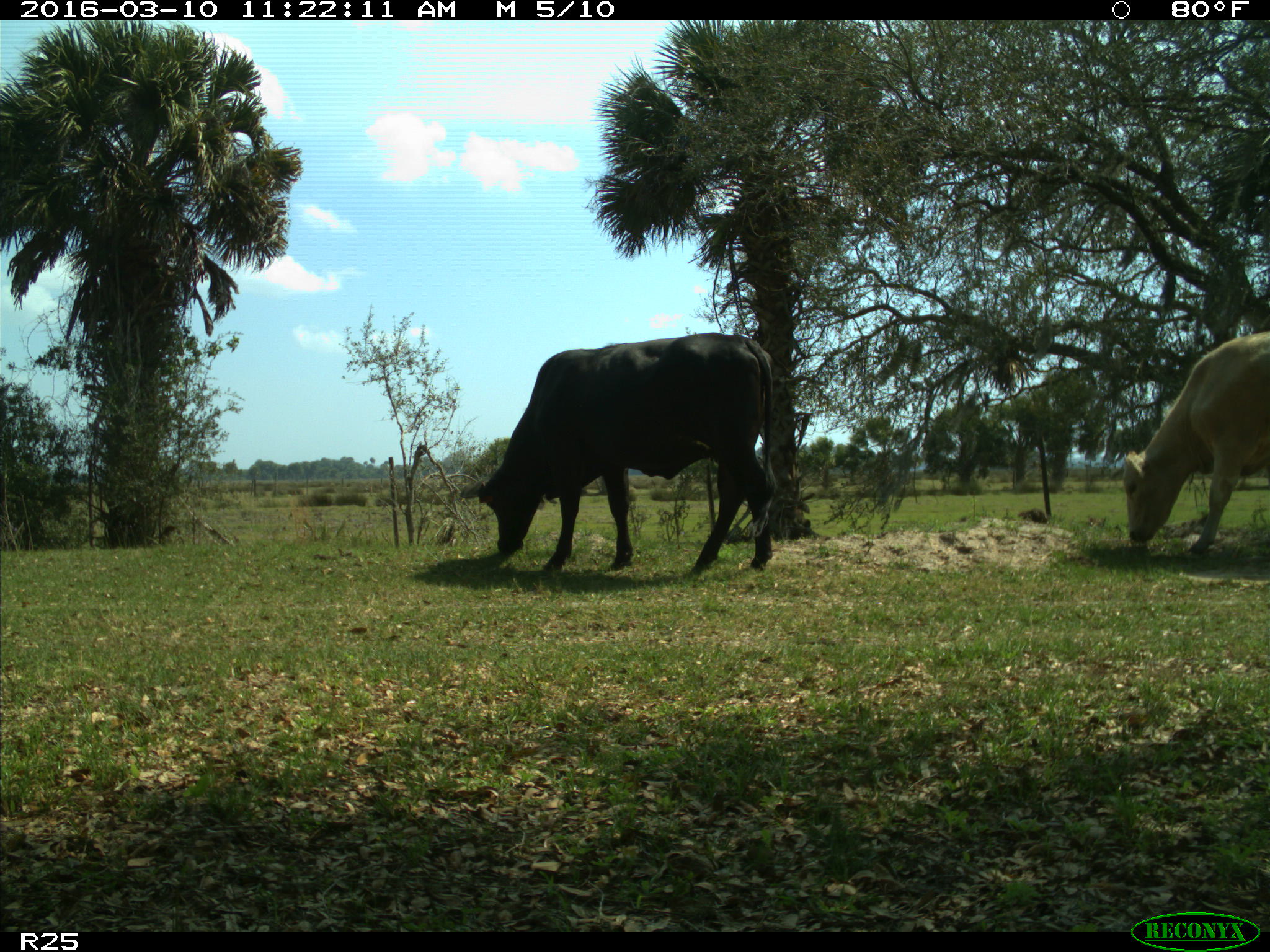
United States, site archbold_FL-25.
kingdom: Animalia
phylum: Chordata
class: Mammalia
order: Artiodactyla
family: Bovidae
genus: Bos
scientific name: Bos taurus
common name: domestic cow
Bos taurus (domestic cow).